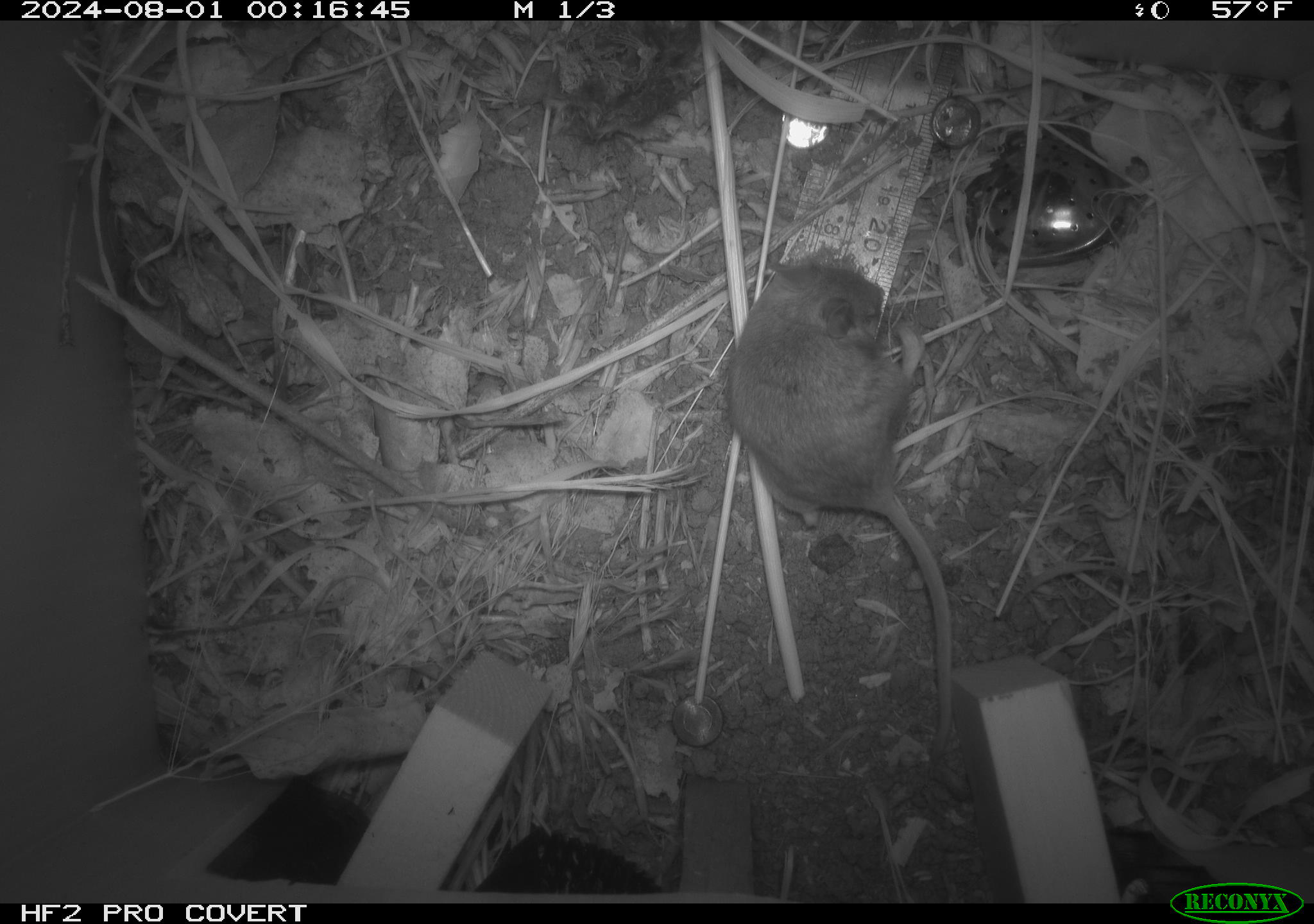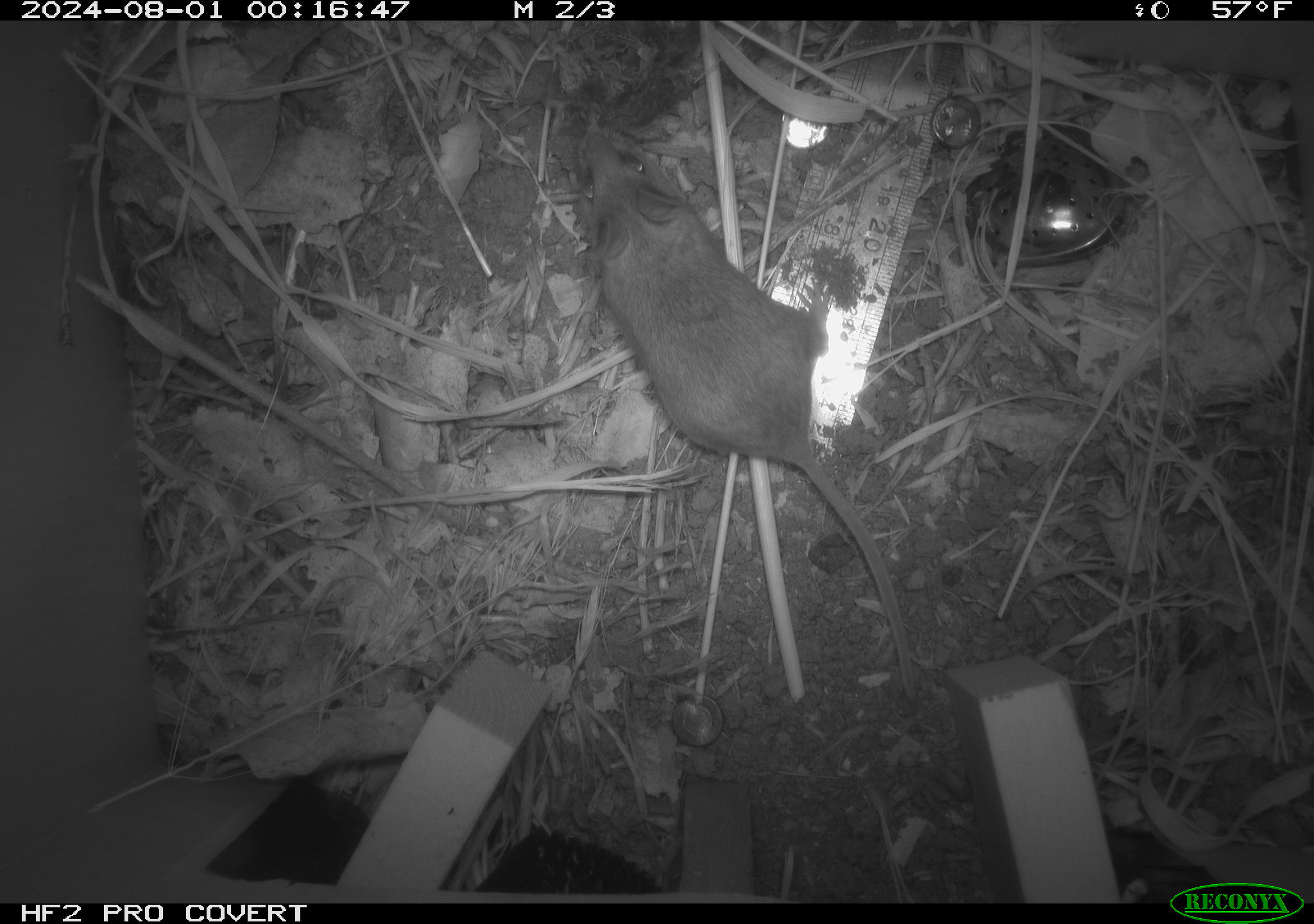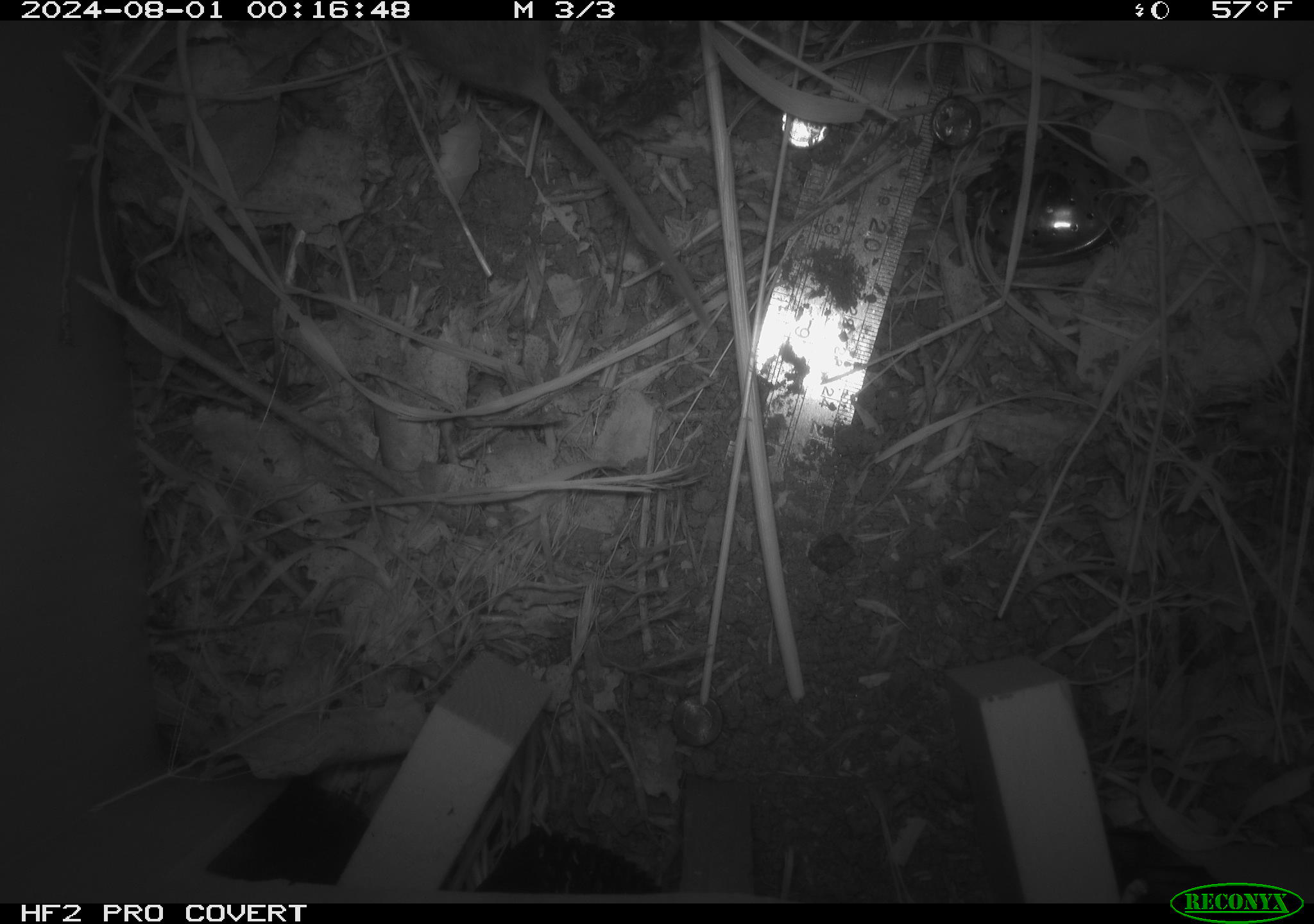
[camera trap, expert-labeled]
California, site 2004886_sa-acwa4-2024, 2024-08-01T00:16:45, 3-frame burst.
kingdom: Animalia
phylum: Chordata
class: Mammalia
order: Rodentia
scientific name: Rodentia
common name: mouse species